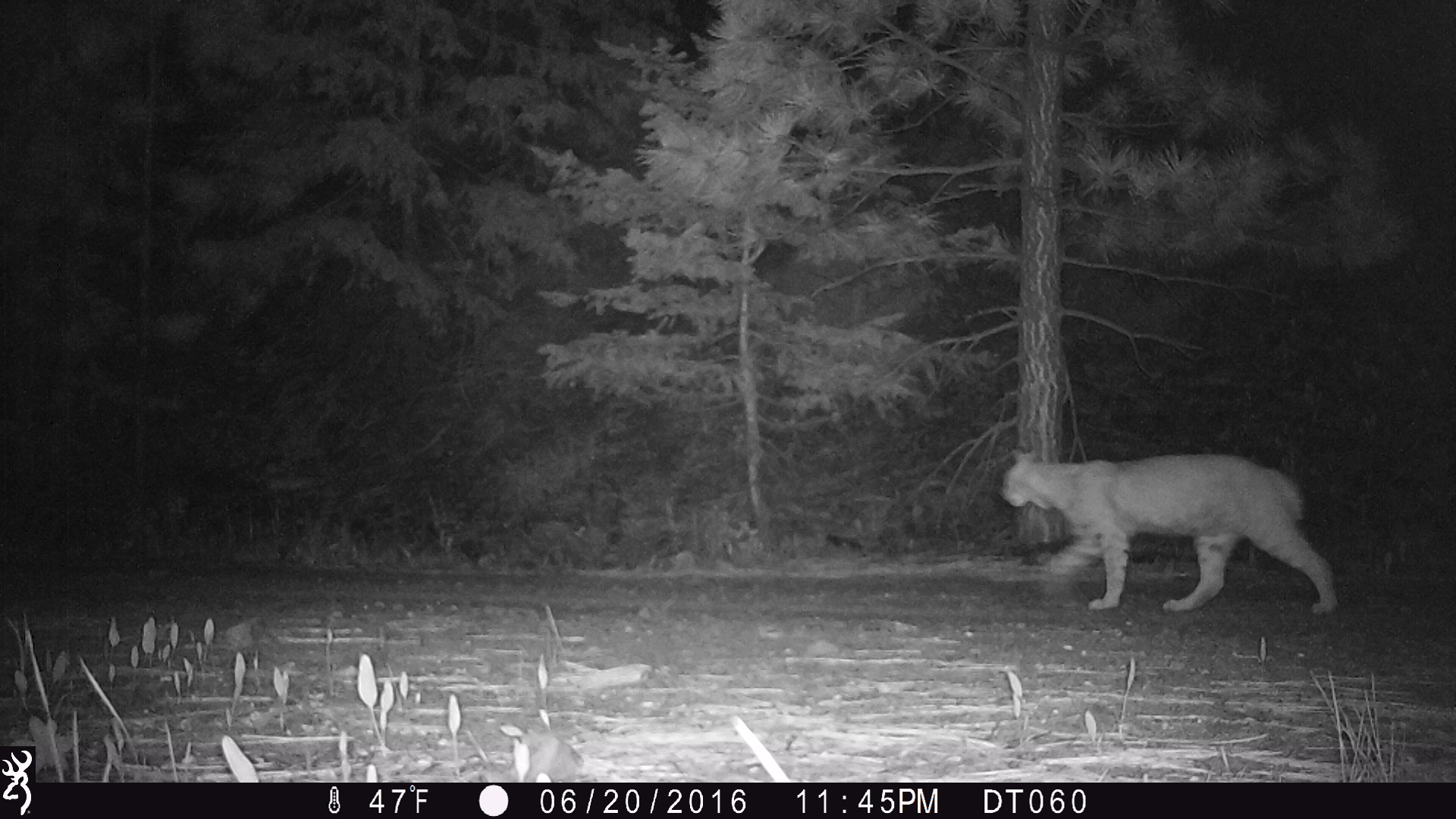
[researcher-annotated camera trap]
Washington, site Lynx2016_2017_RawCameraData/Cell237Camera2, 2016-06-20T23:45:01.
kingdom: Animalia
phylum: Chordata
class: Mammalia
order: Carnivora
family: Felidae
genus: Lynx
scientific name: Lynx rufus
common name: bobcat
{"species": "Lynx rufus (bobcat)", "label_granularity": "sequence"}